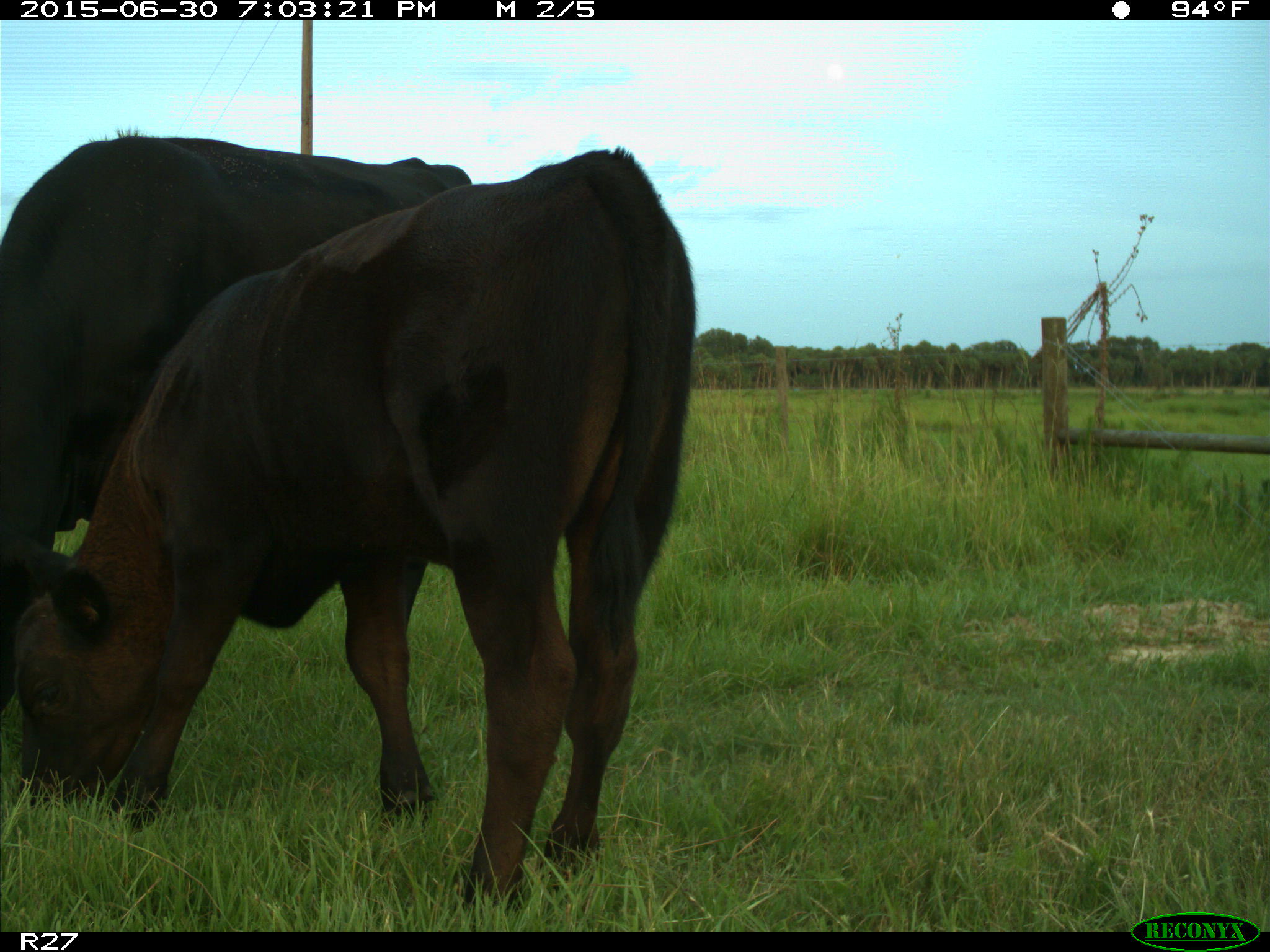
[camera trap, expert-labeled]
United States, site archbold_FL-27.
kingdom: Animalia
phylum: Chordata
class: Mammalia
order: Artiodactyla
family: Bovidae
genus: Bos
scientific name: Bos taurus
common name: domestic cow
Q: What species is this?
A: Bos taurus (domestic cow).